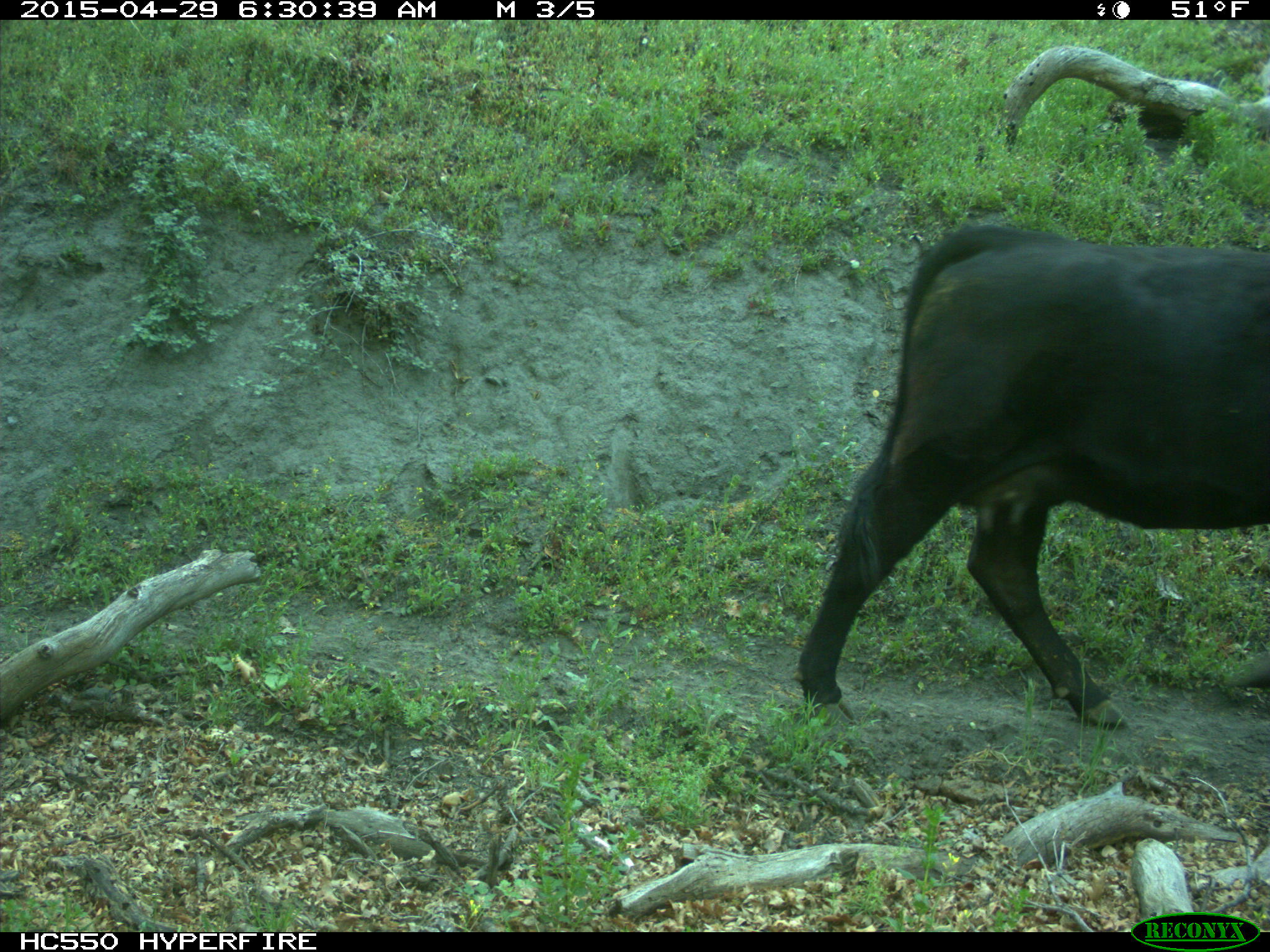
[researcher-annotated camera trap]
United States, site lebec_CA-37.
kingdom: Animalia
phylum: Chordata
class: Mammalia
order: Artiodactyla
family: Bovidae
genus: Bos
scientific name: Bos taurus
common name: domestic cow